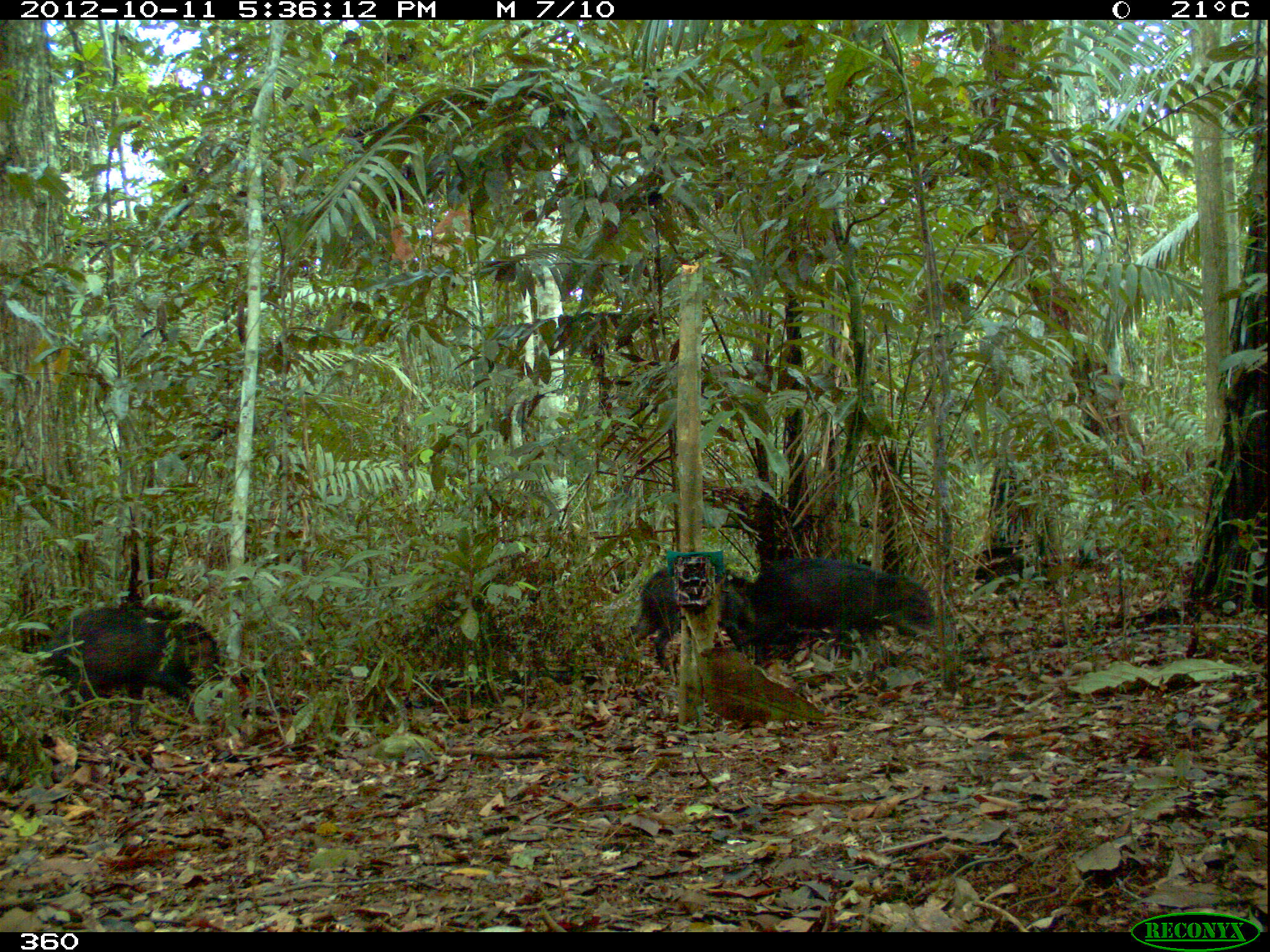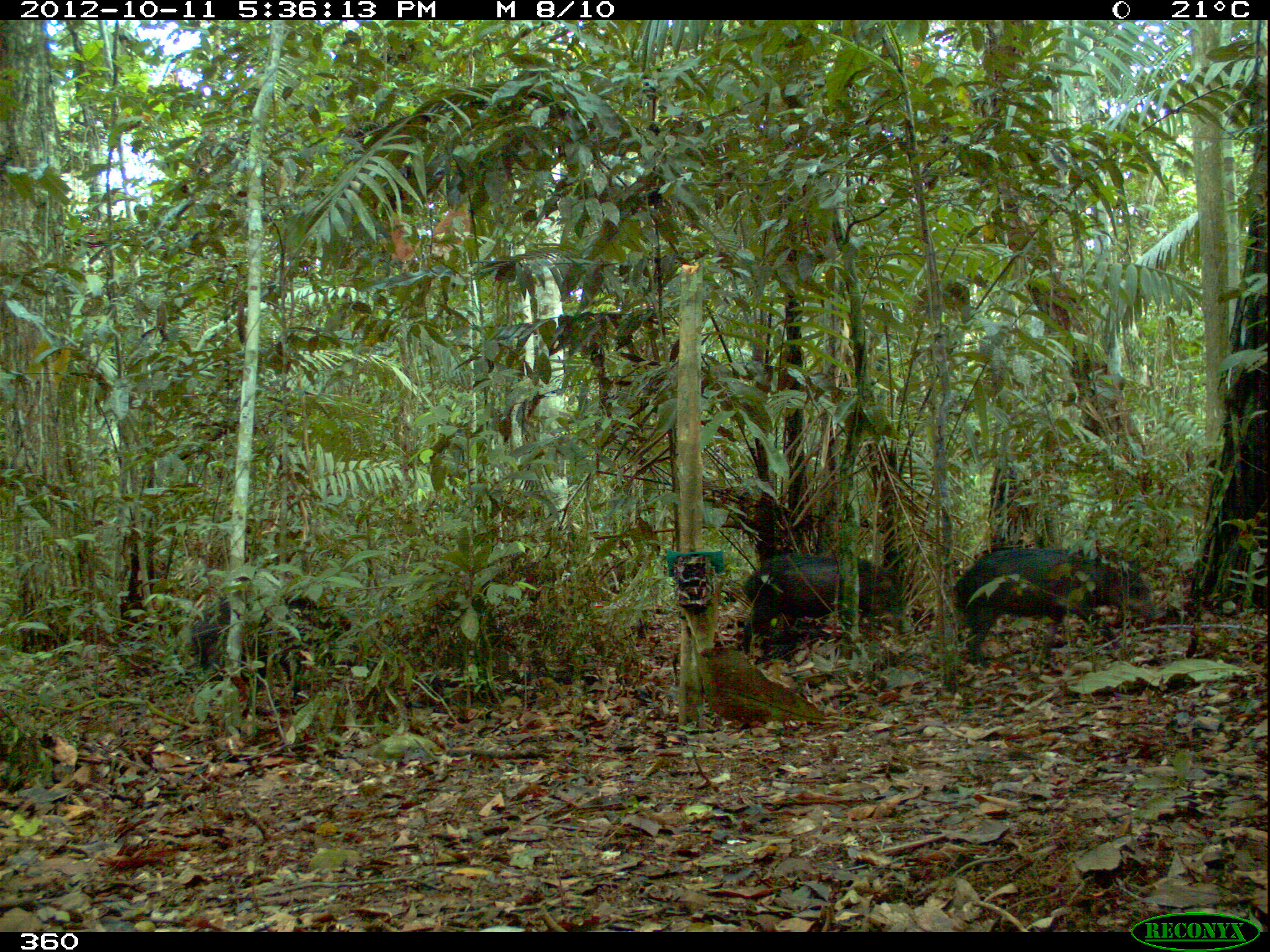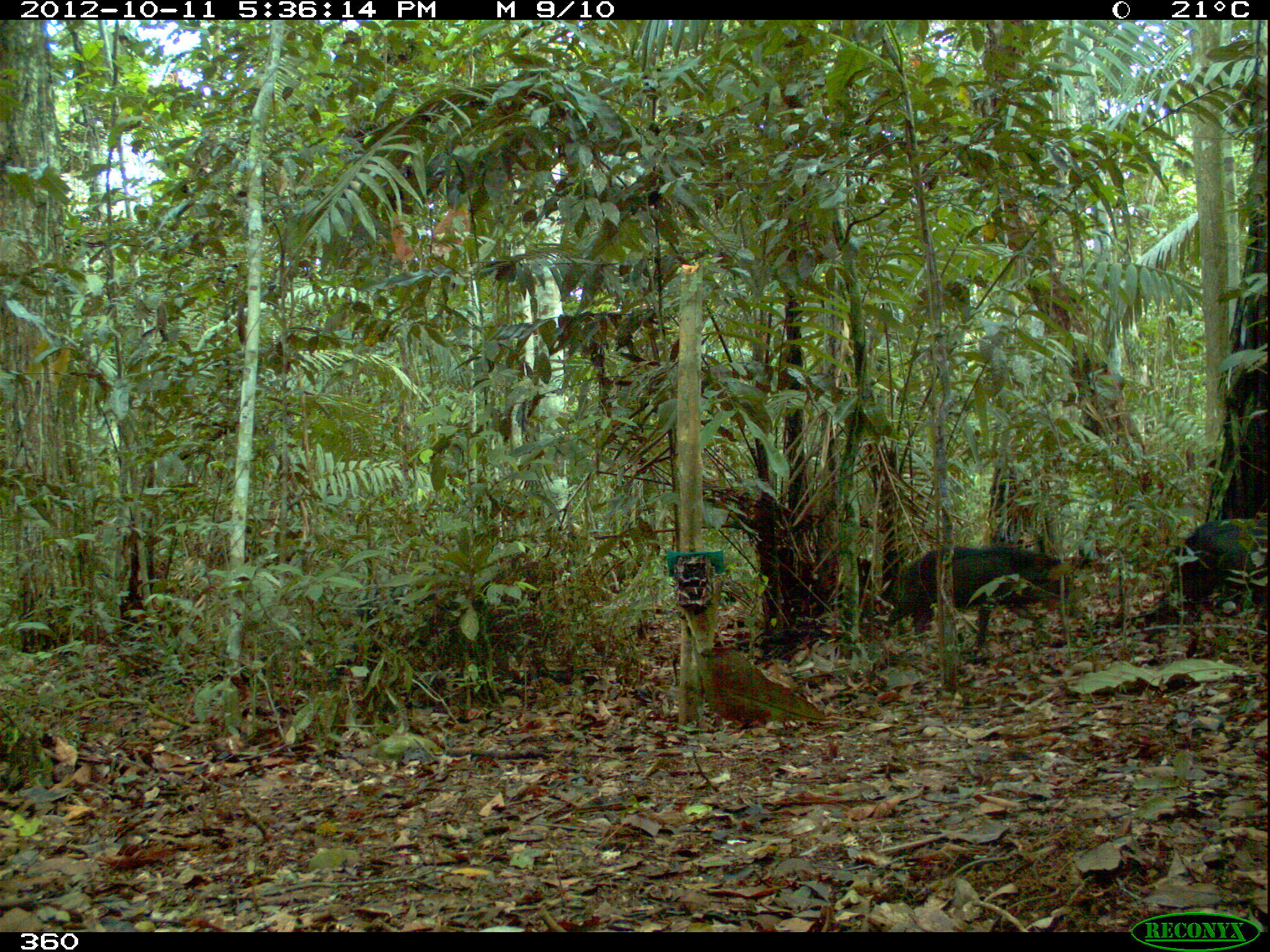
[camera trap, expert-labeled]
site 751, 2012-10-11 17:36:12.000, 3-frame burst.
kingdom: Animalia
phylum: Chordata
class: Mammalia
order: Artiodactyla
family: Tayassuidae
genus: Tayassu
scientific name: Tayassu pecari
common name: white-lipped peccary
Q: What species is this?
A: Tayassu pecari (white-lipped peccary).